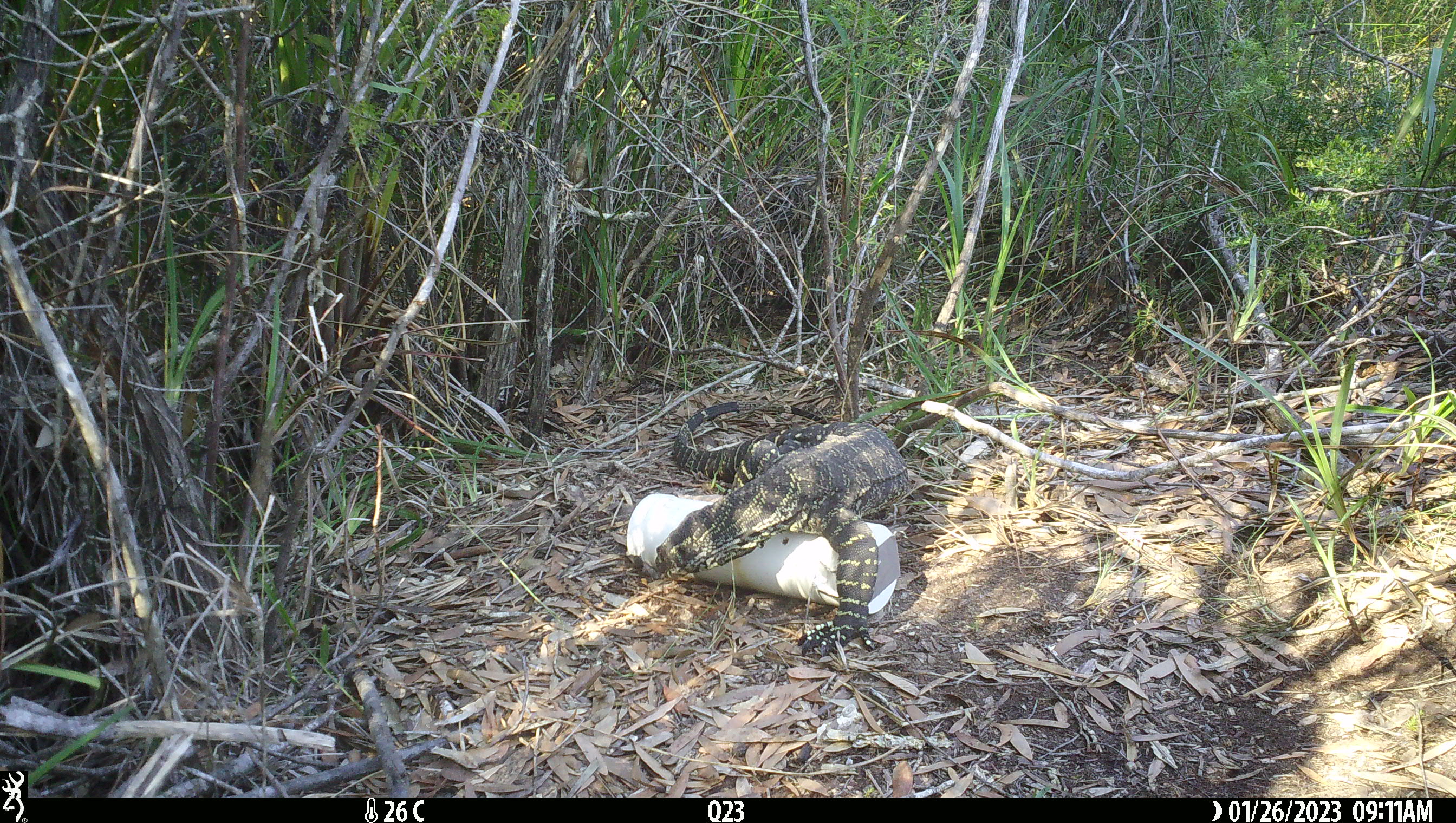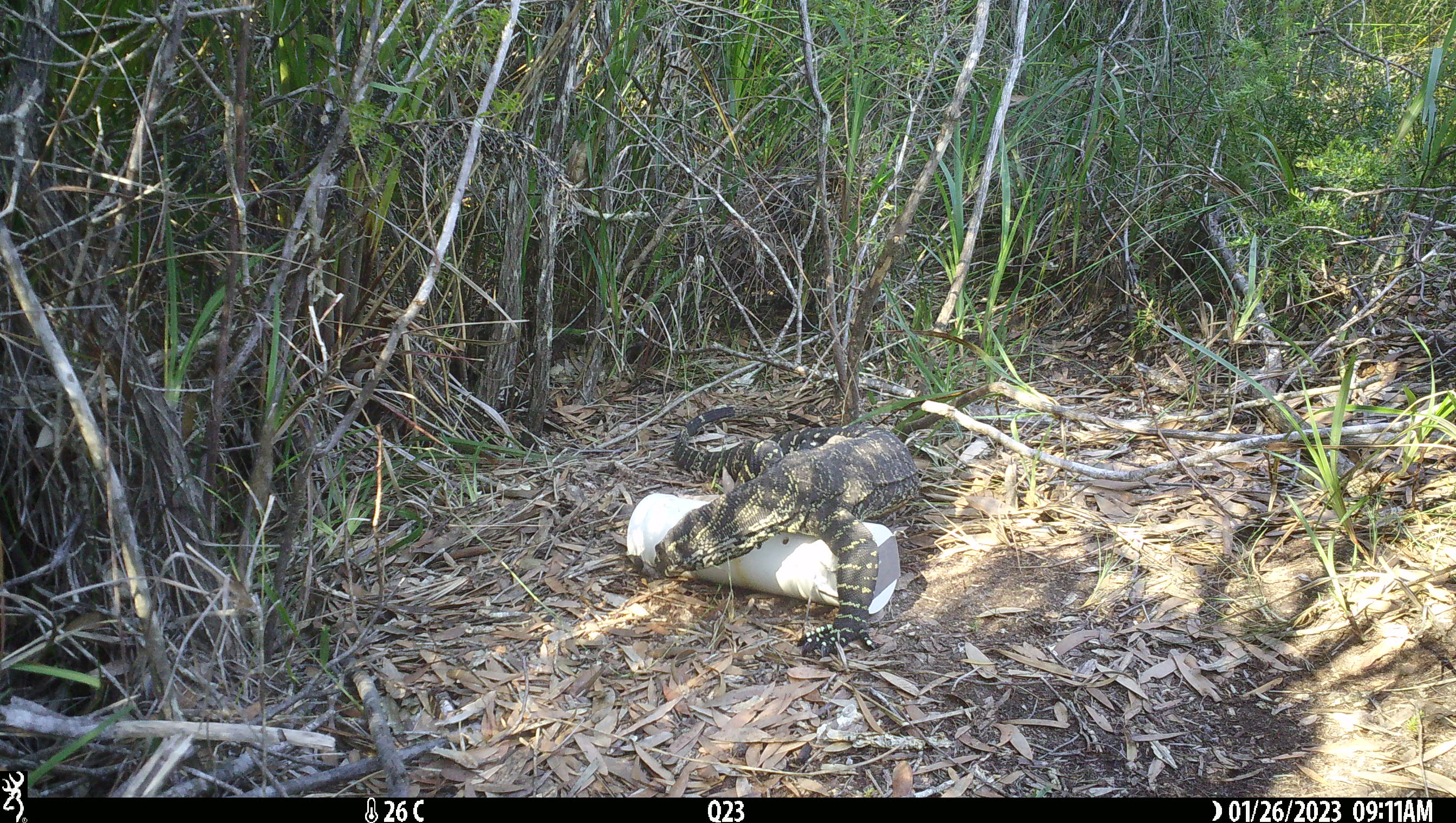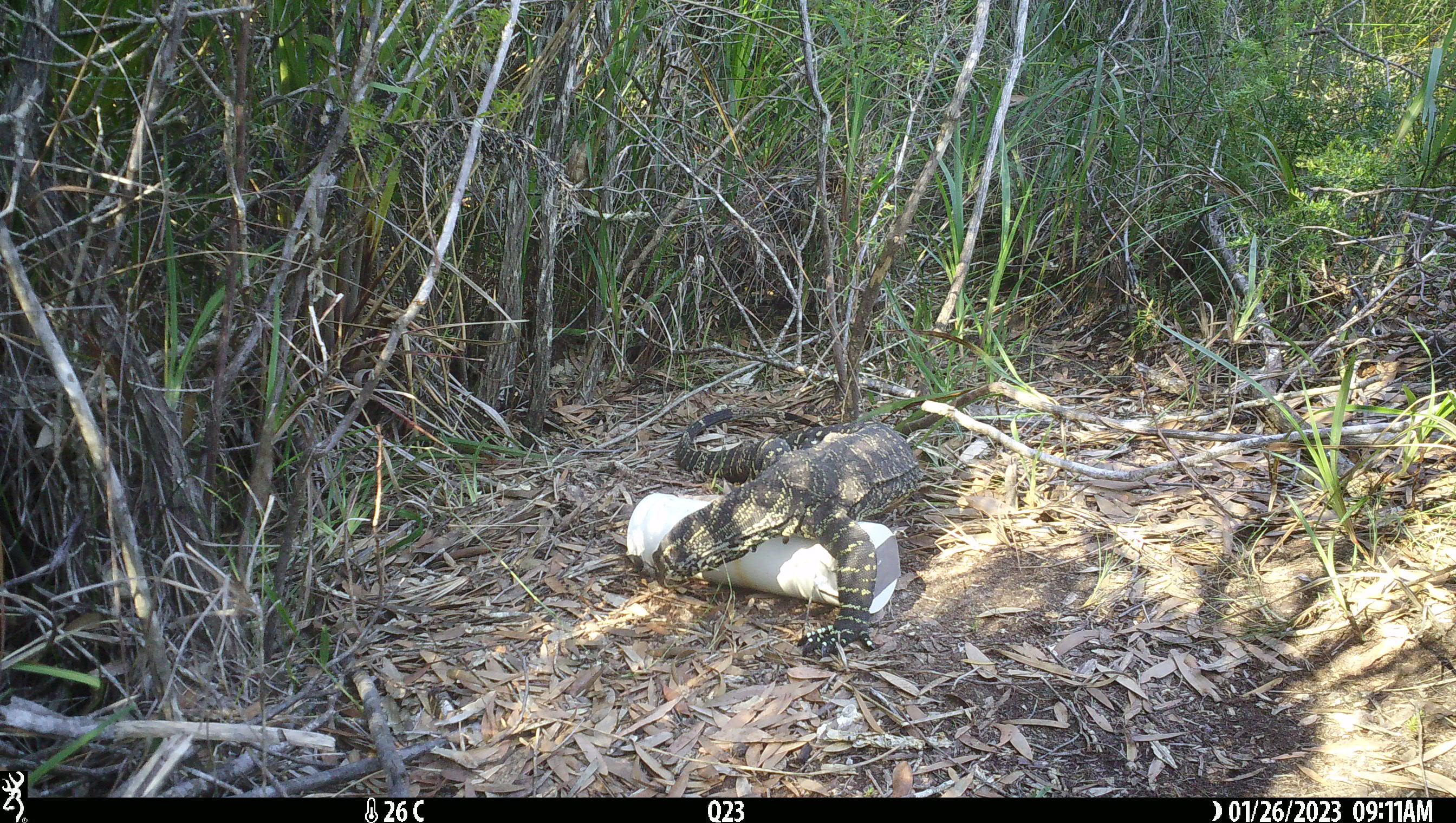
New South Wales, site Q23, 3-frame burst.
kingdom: Animalia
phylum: Chordata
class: Reptilia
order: Squamata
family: Varanidae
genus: Varanus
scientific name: Varanus varius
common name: lace monitor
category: goanna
Goanna (lace monitor) (Varanus varius).